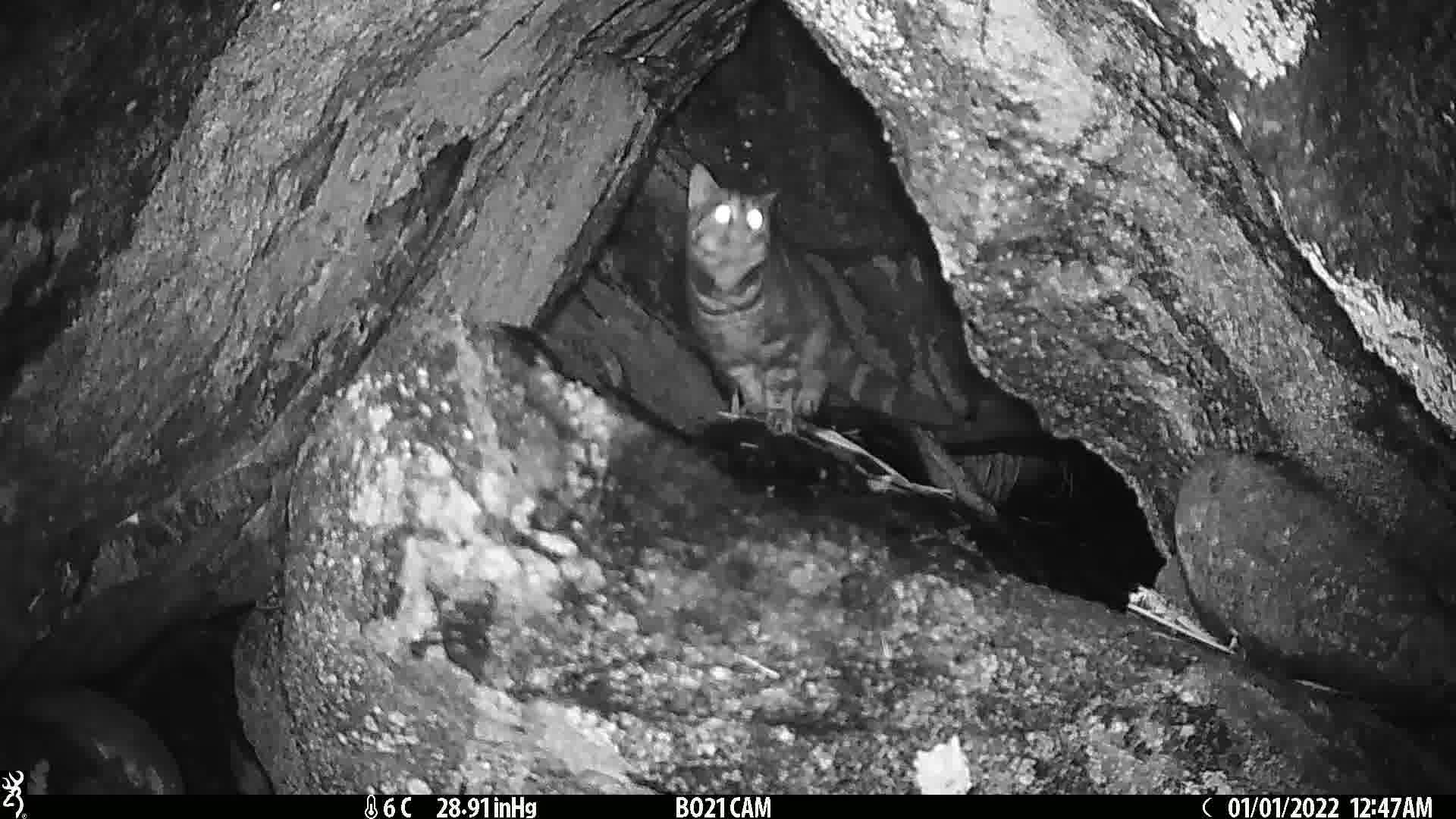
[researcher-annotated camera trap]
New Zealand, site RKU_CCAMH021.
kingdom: Animalia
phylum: Chordata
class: Mammalia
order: Carnivora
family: Felidae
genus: Felis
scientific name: Felis catus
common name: domestic cat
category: cat